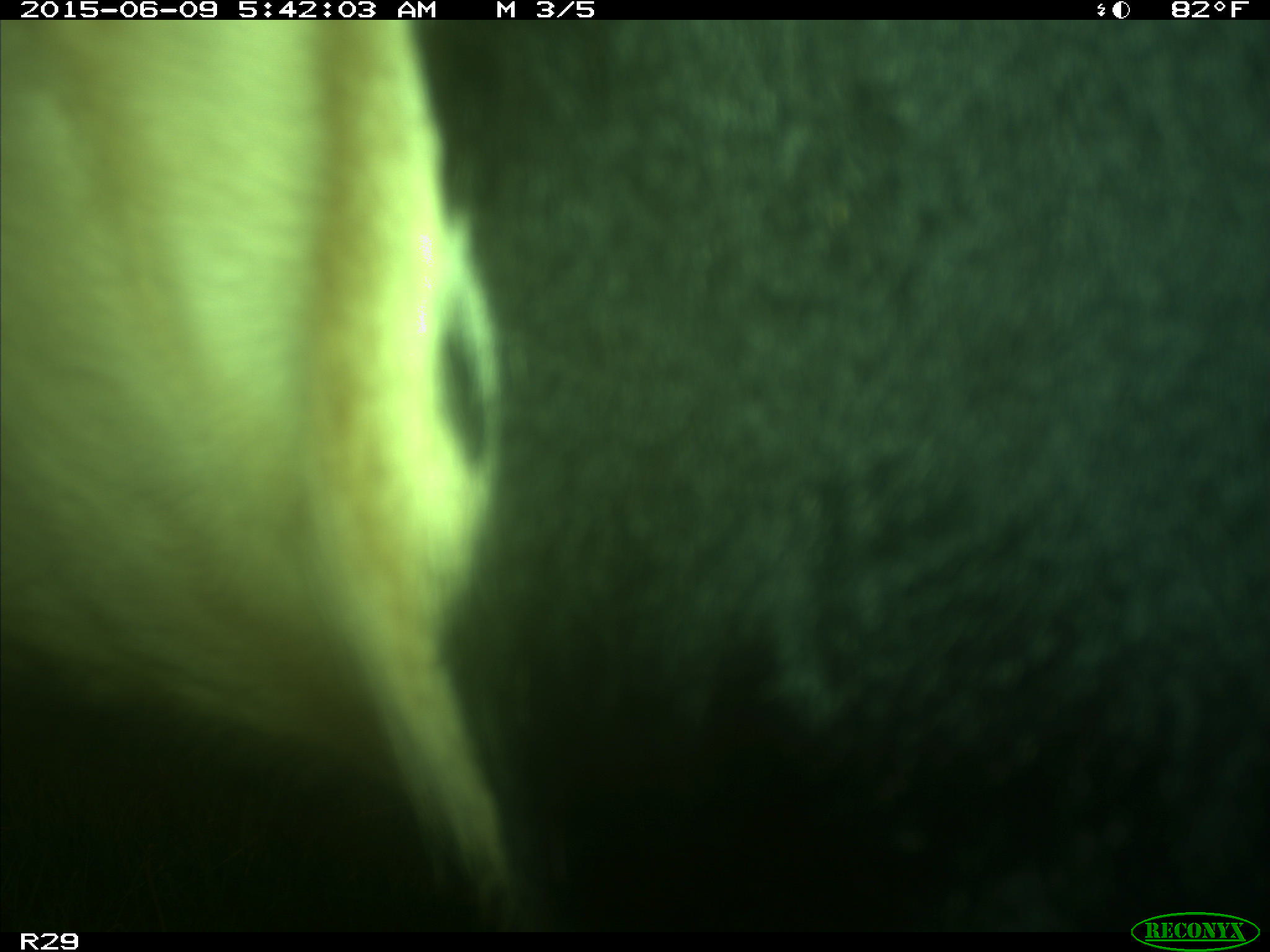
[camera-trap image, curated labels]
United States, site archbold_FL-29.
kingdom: Animalia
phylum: Chordata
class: Mammalia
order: Artiodactyla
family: Bovidae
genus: Bos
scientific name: Bos taurus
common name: domestic cow